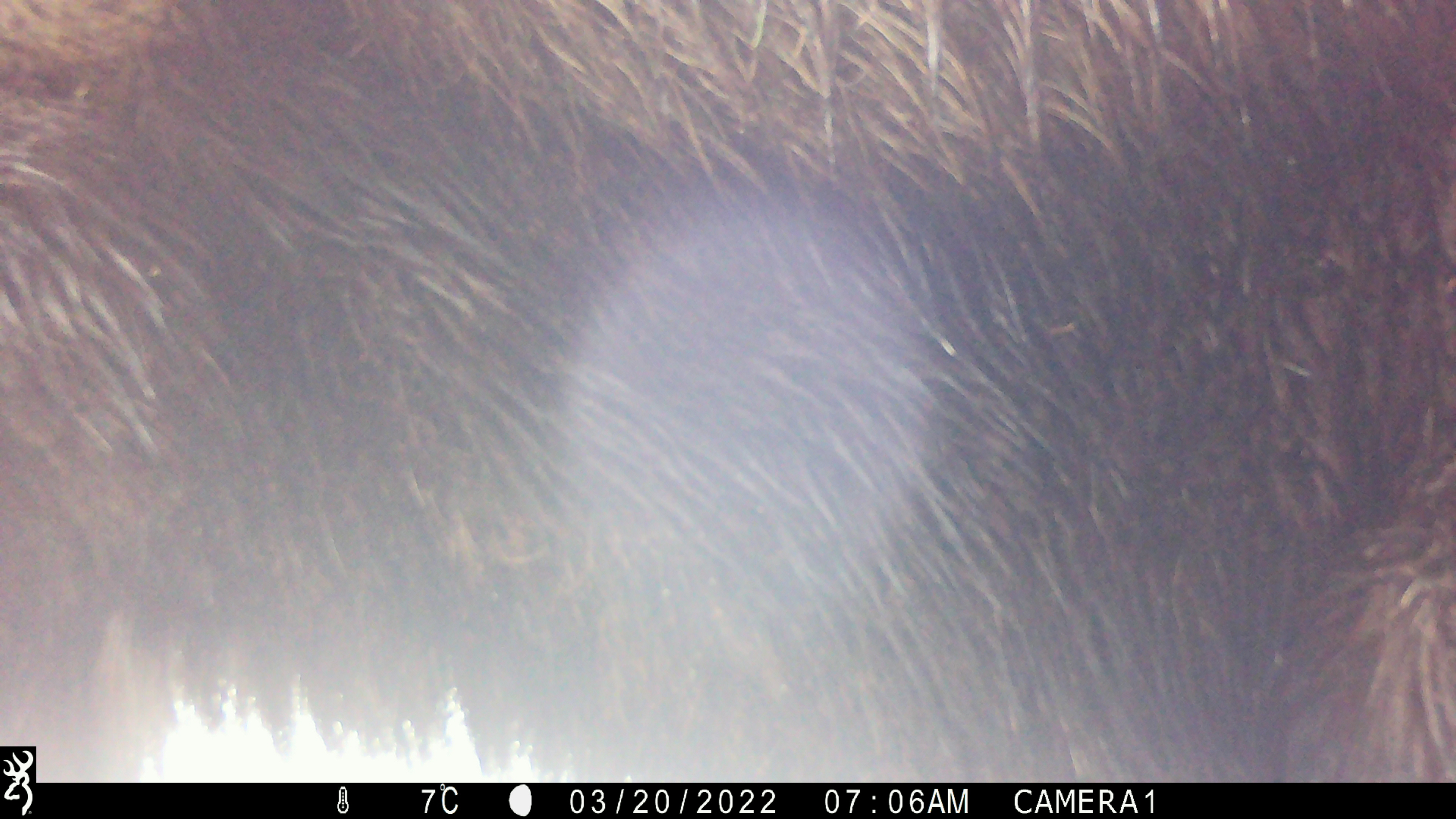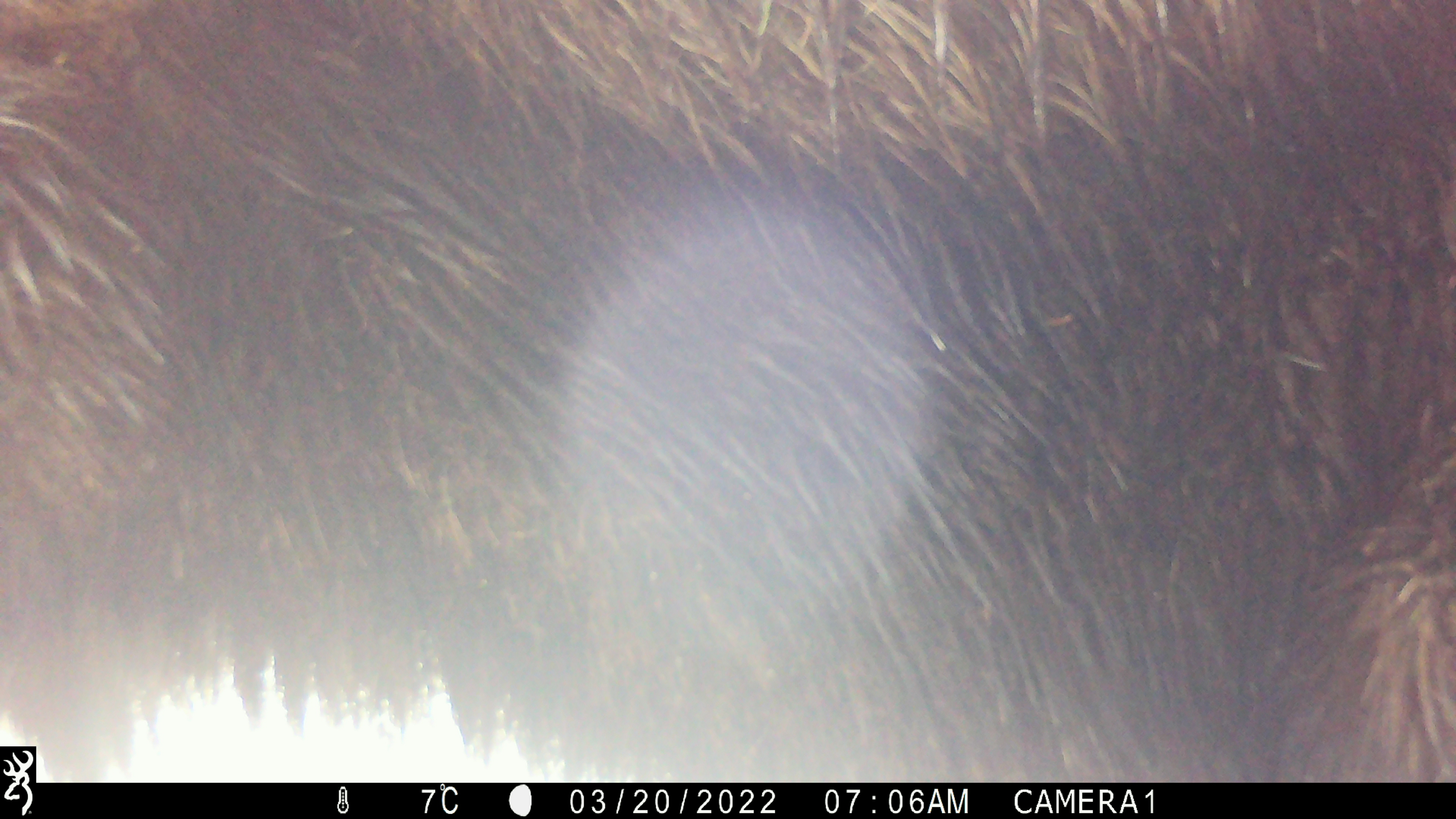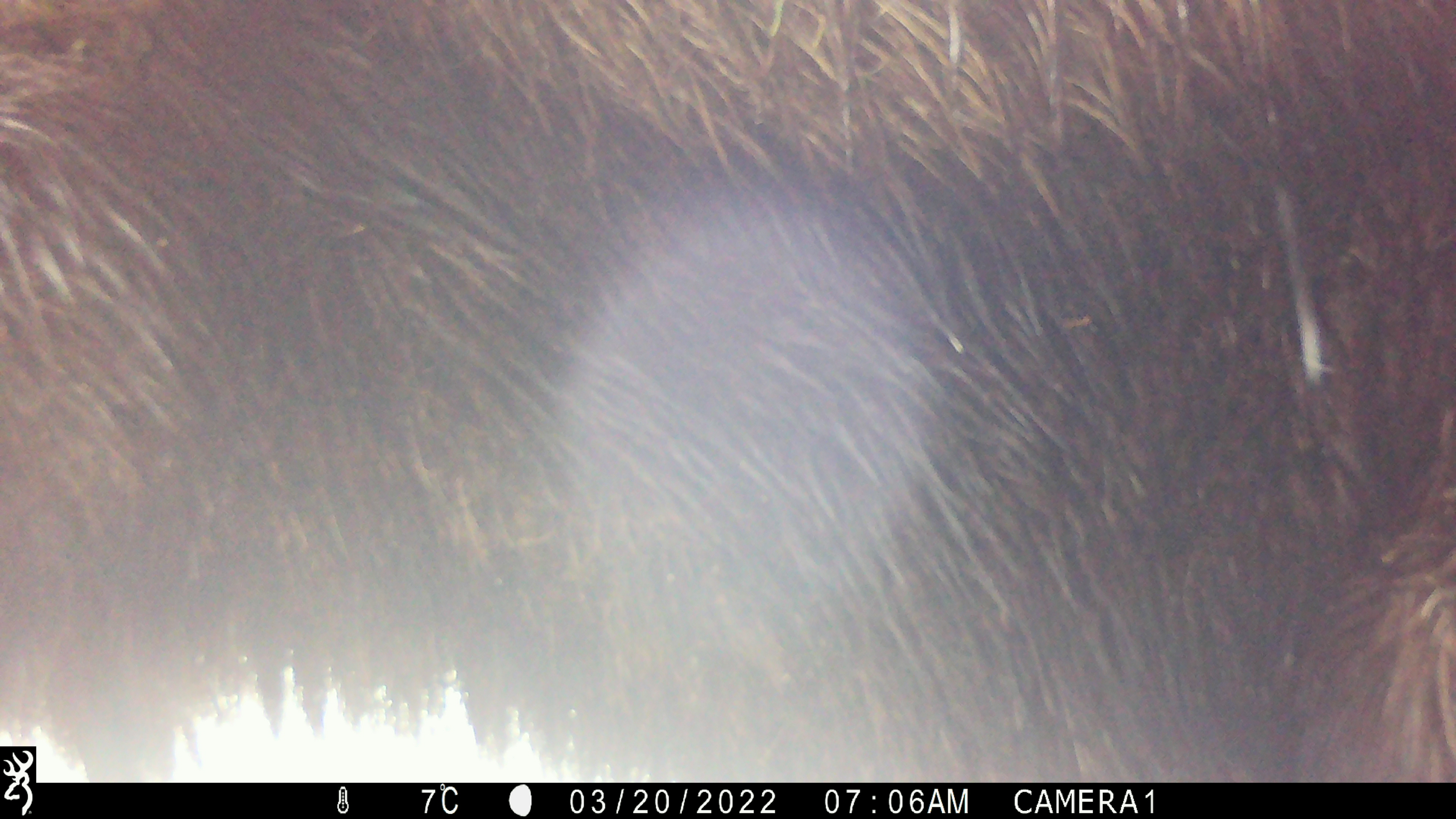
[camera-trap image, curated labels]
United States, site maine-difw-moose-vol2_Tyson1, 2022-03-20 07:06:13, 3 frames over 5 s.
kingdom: Animalia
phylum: Chordata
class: Mammalia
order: Artiodactyla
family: Cervidae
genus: Alces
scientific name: Alces alces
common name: moose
Moose (Alces alces).